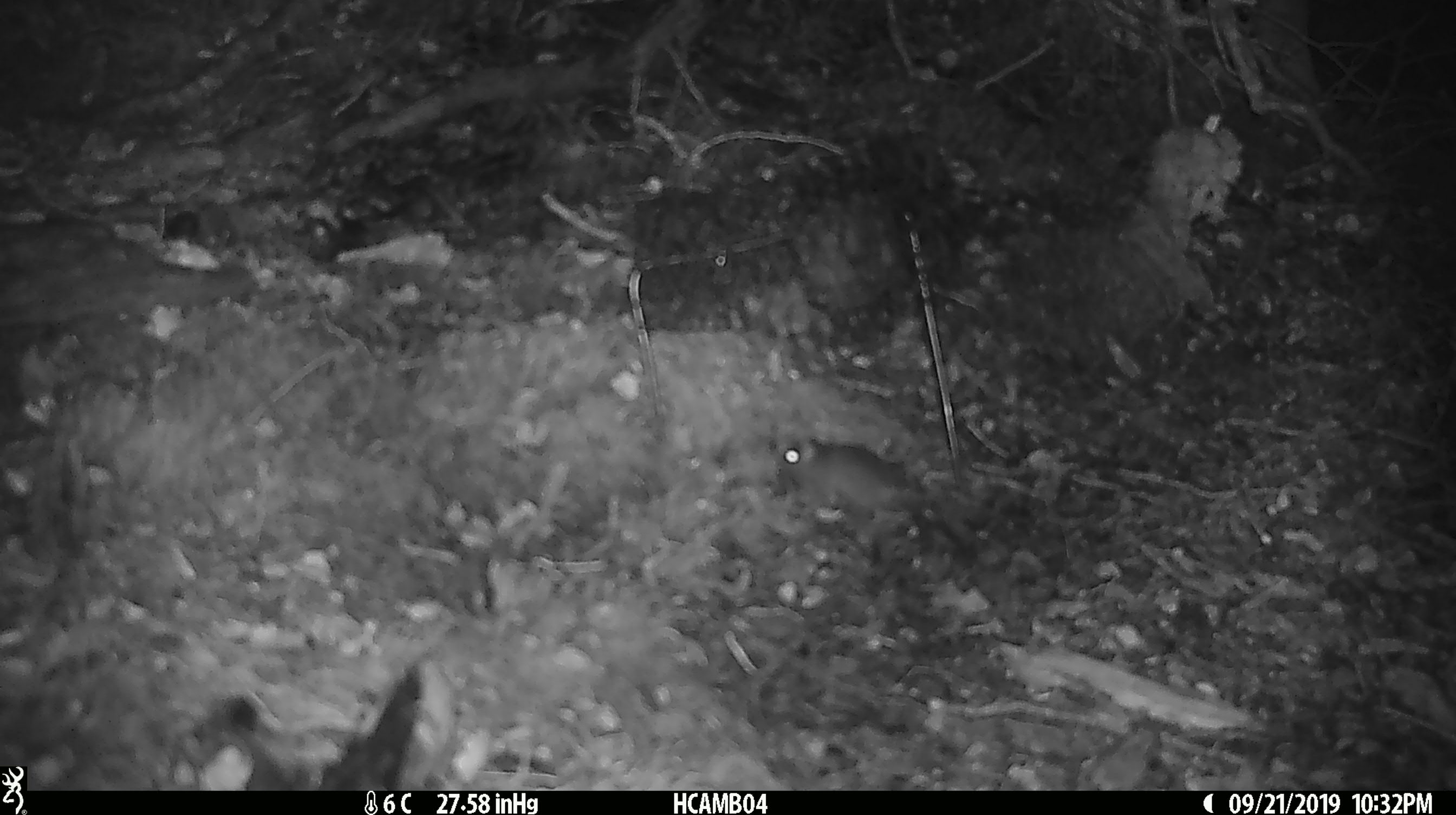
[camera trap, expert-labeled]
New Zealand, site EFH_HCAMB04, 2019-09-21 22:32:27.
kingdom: Animalia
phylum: Chordata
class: Mammalia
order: Rodentia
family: Muridae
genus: Mus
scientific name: Mus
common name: mouse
Mouse (Mus).